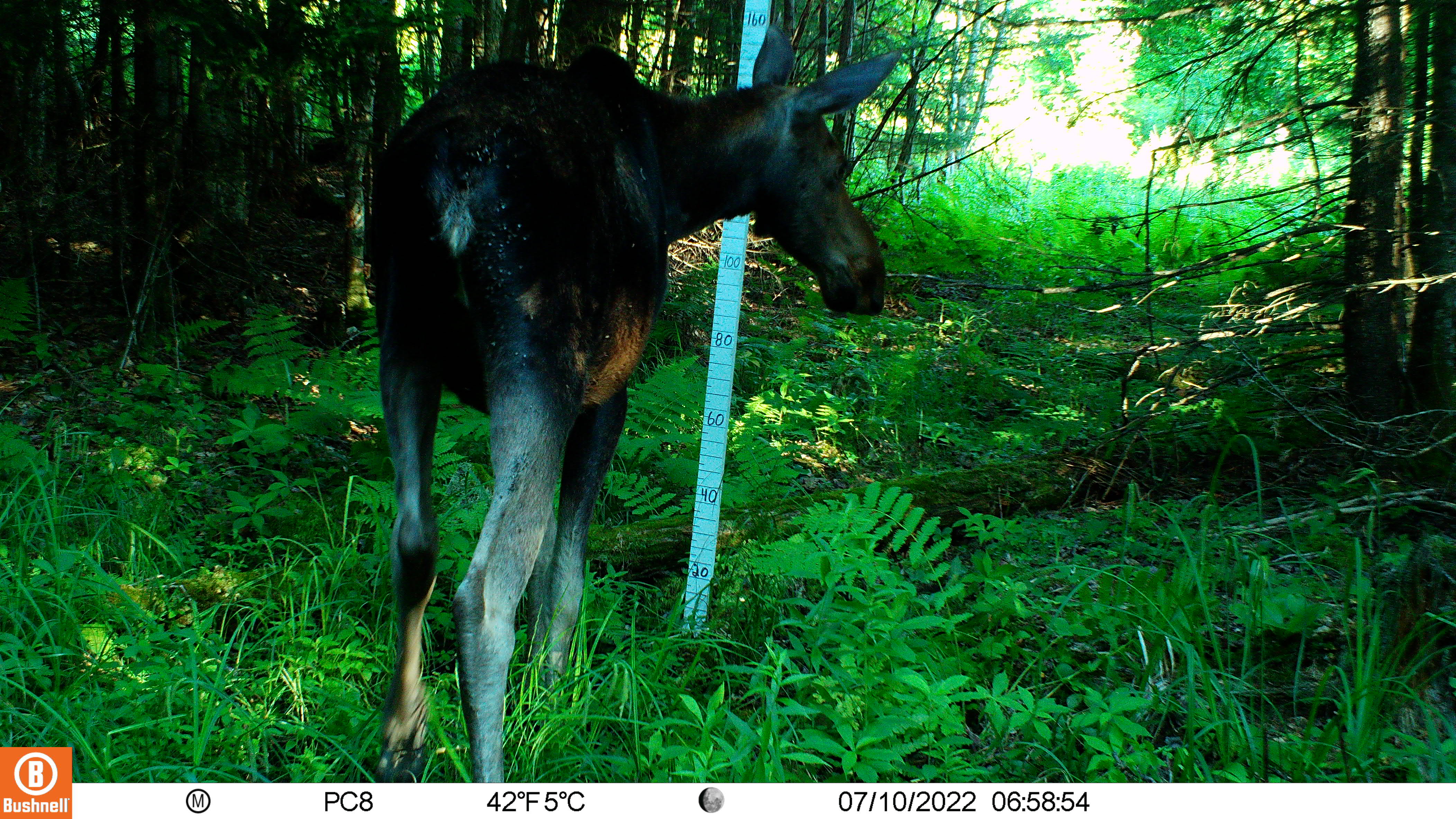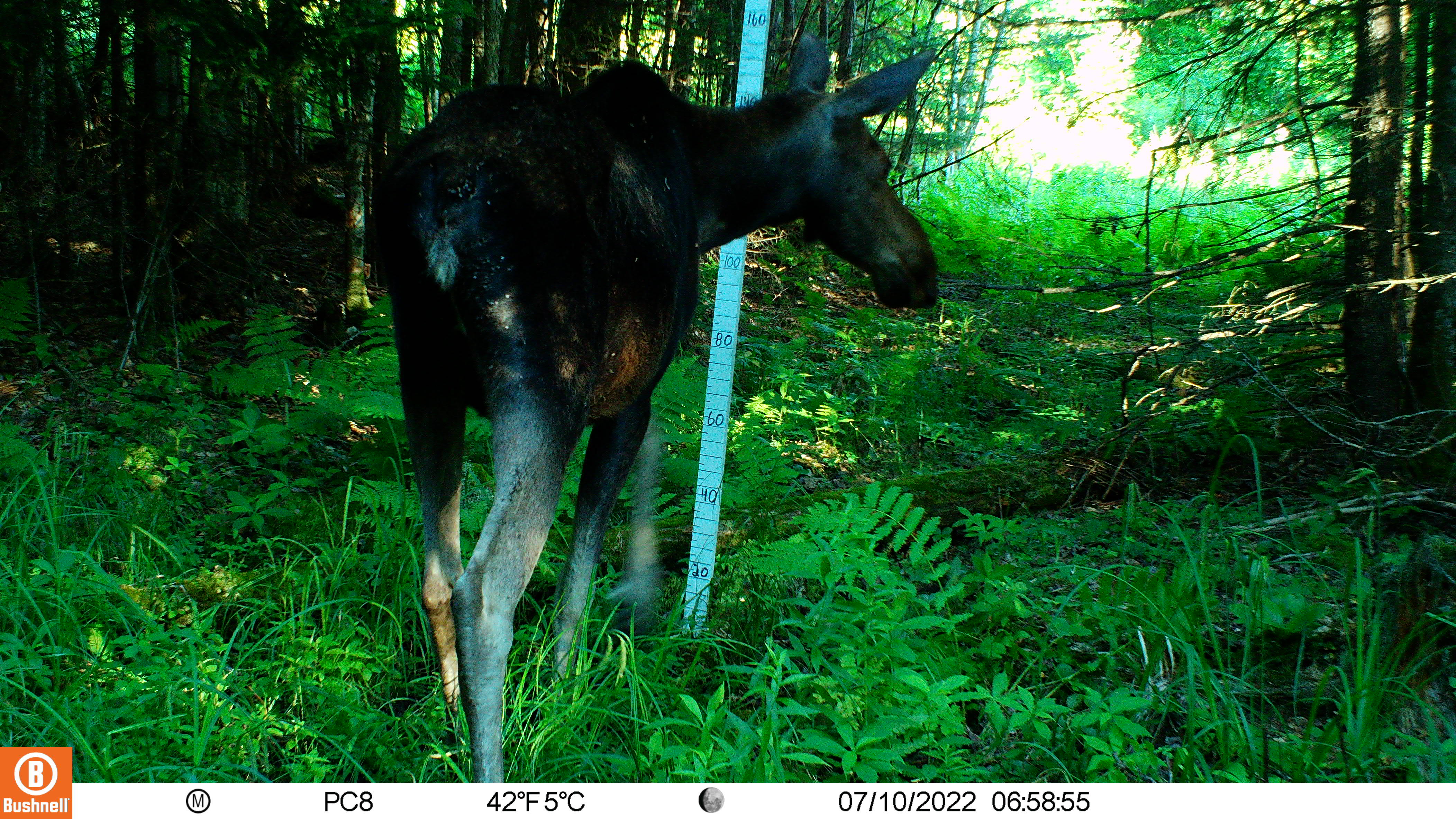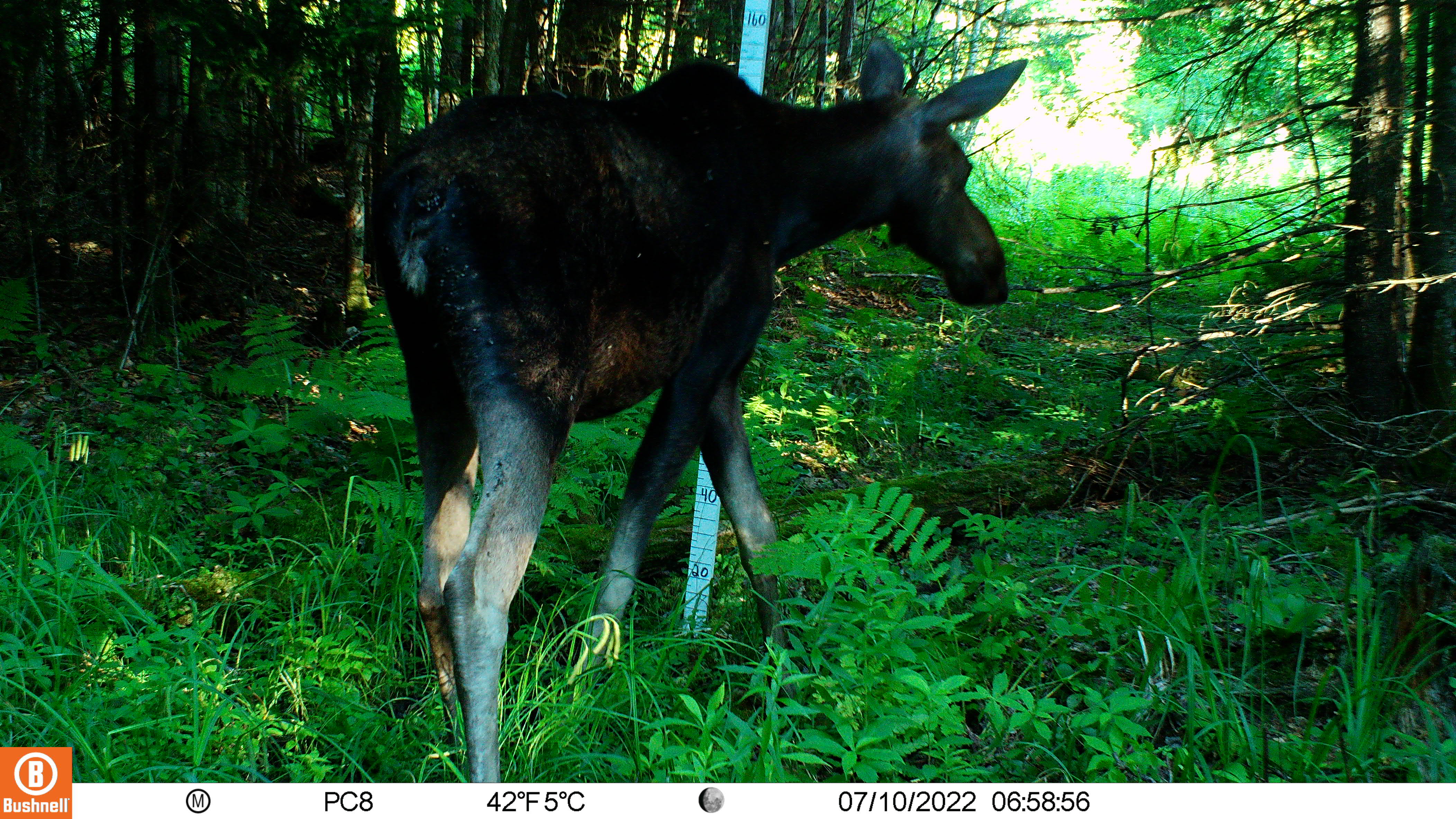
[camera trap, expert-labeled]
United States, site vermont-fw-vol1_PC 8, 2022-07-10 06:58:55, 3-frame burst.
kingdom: Animalia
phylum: Chordata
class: Mammalia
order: Artiodactyla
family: Cervidae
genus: Alces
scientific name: Alces alces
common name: moose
Moose (Alces alces).